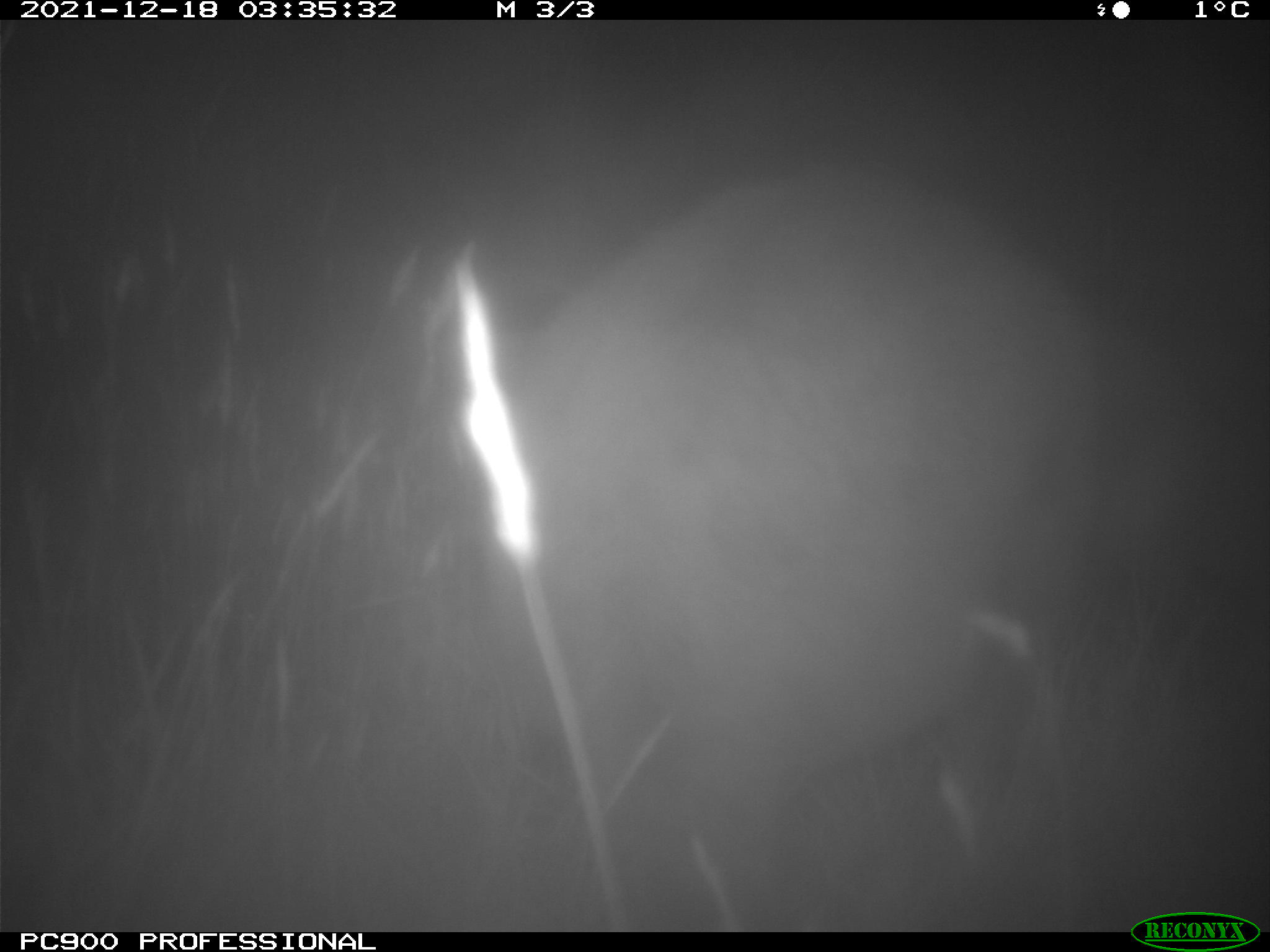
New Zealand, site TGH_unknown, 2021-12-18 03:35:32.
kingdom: Animalia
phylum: Chordata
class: Mammalia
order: Diprotodontia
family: Macropodidae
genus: Notamacropus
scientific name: Notamacropus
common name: wallaby